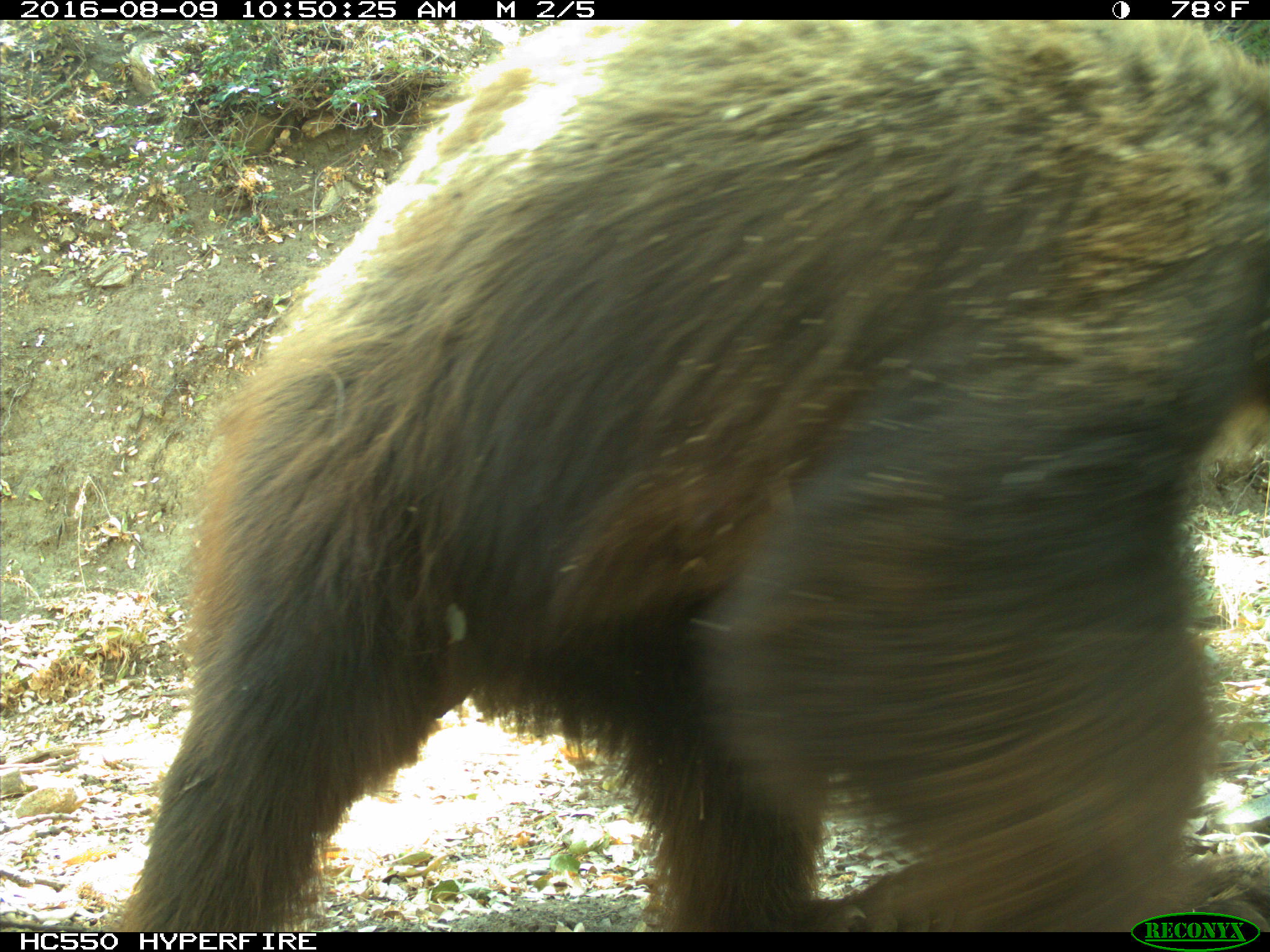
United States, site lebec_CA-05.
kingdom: Animalia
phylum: Chordata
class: Mammalia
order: Carnivora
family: Ursidae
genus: Ursus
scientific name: Ursus americanus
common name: american black bear